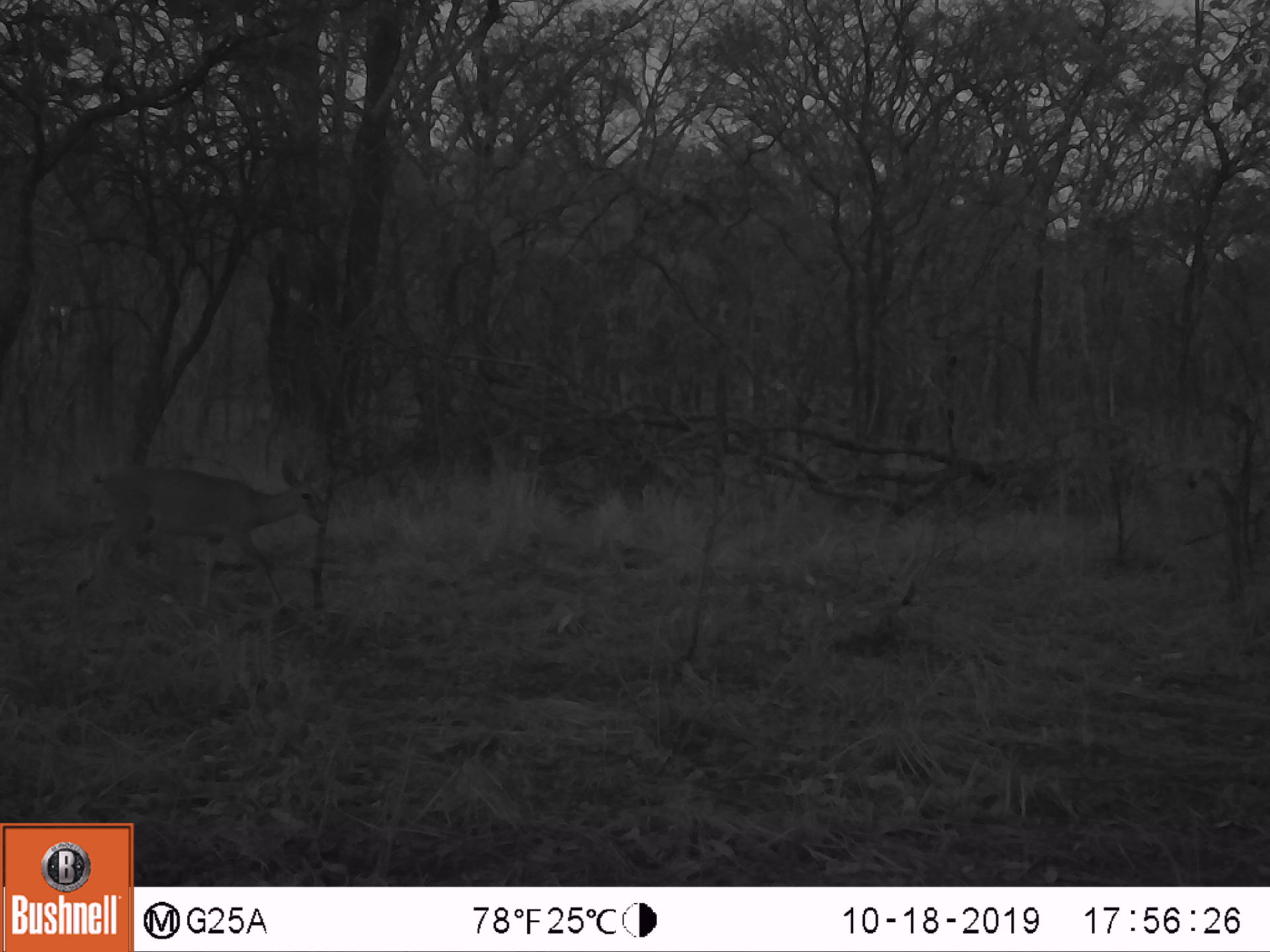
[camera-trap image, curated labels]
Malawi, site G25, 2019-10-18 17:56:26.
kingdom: Animalia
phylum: Chordata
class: Mammalia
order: Artiodactyla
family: Bovidae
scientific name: Antilopinae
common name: small antelope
Small antelope (Antilopinae), count 1.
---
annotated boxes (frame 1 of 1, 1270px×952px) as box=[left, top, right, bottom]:
small antelope: box=[70, 452, 338, 620]